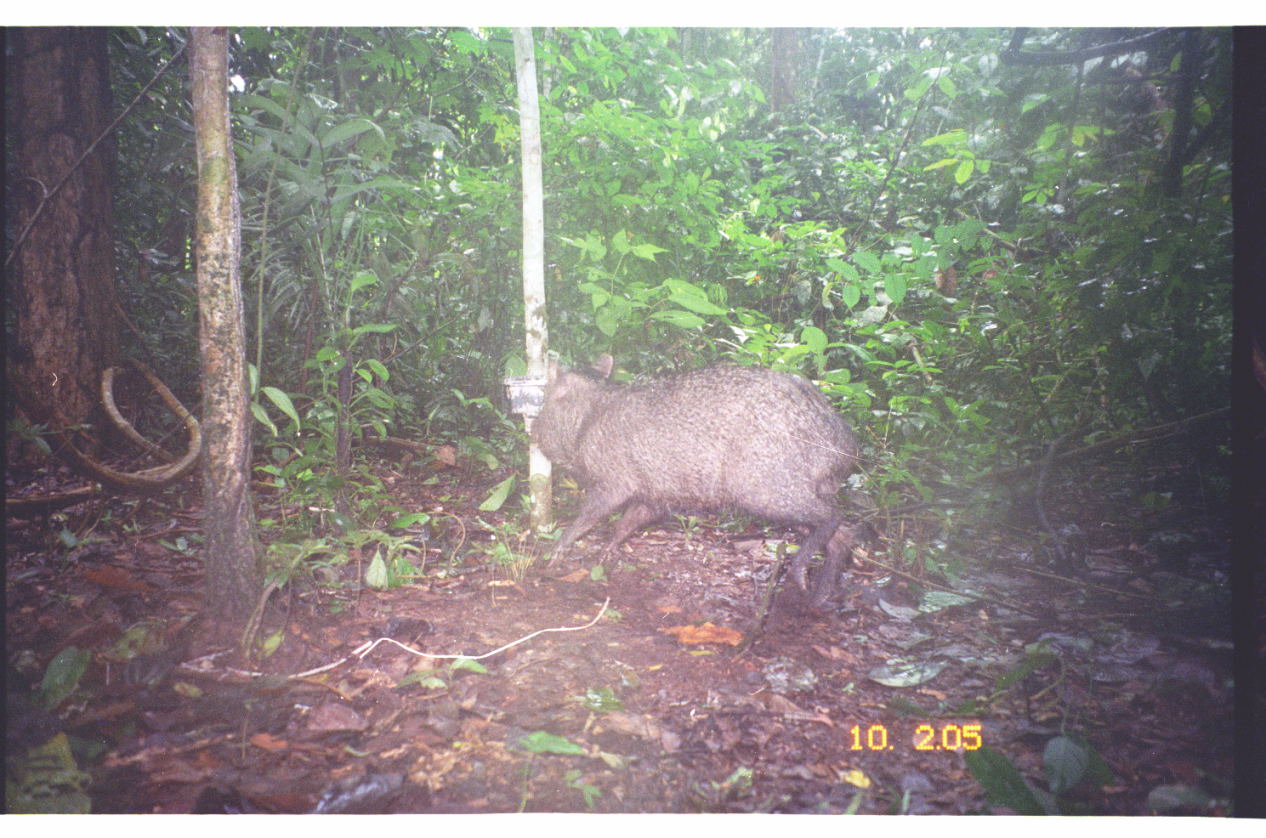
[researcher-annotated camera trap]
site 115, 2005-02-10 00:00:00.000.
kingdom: Animalia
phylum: Chordata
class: Mammalia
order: Artiodactyla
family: Tayassuidae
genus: Pecari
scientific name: Pecari tajacu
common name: collared peccary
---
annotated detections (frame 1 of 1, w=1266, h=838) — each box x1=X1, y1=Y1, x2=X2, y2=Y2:
pecari tajacu: x1=530, y1=354, x2=860, y2=609